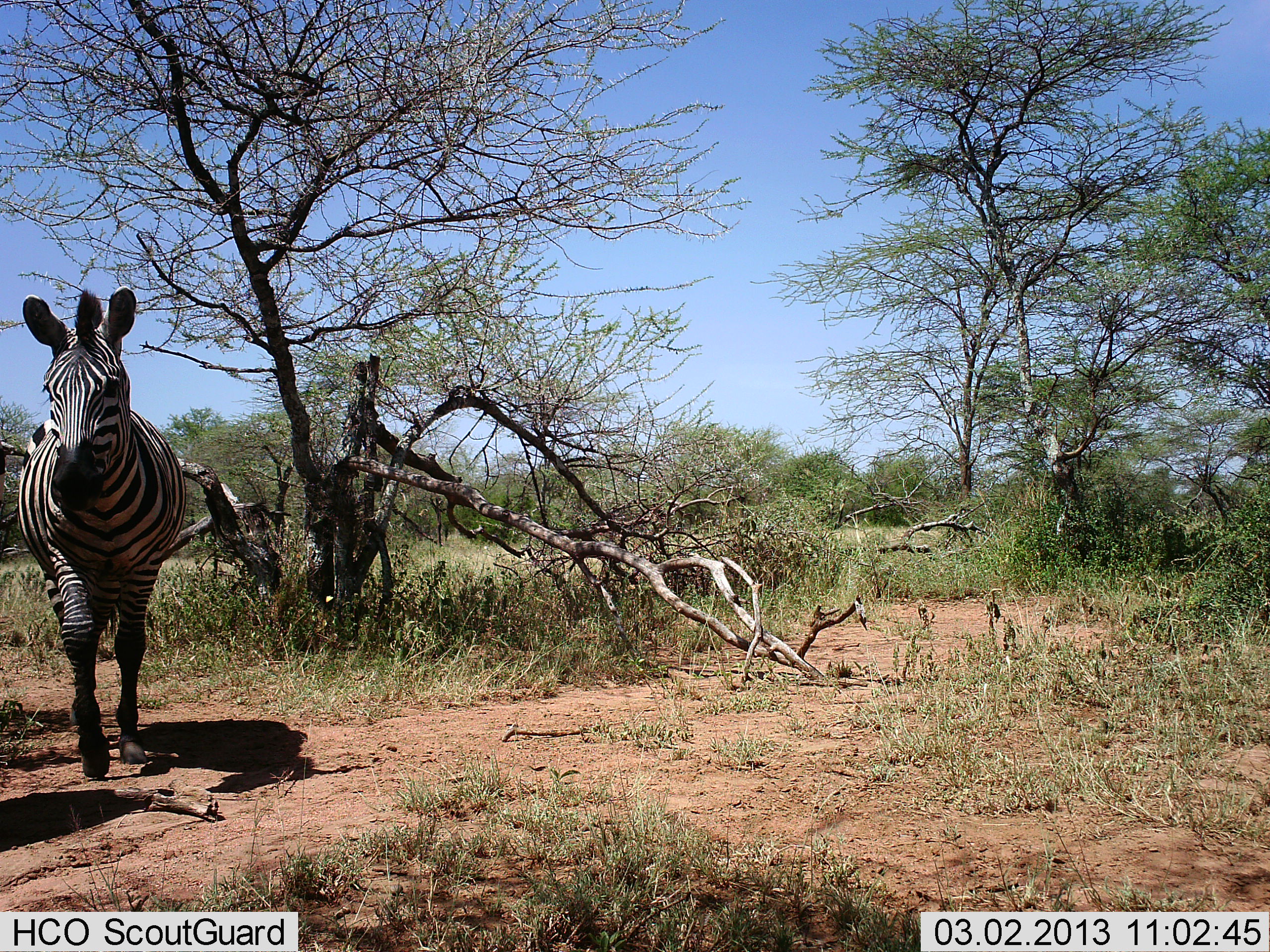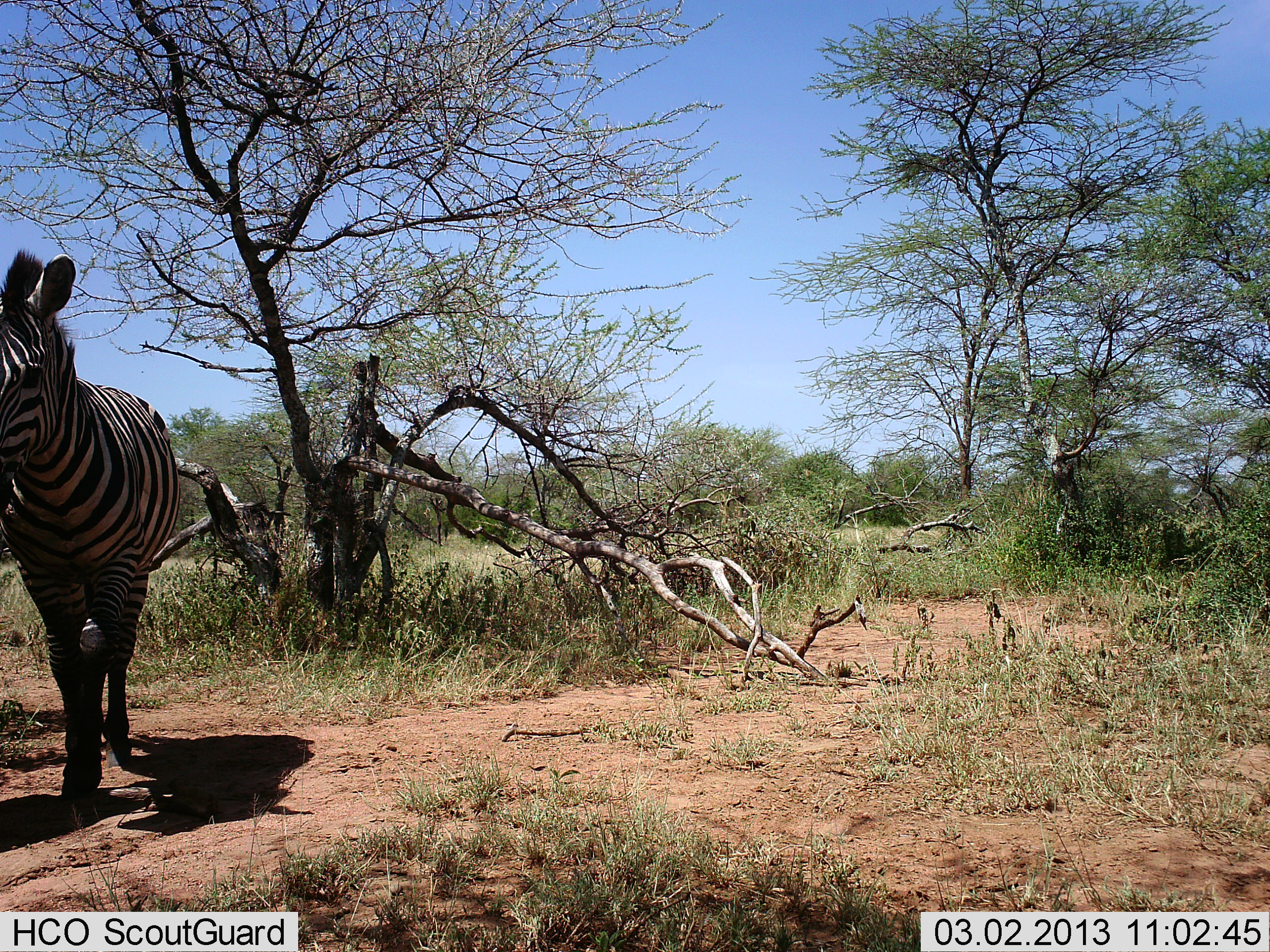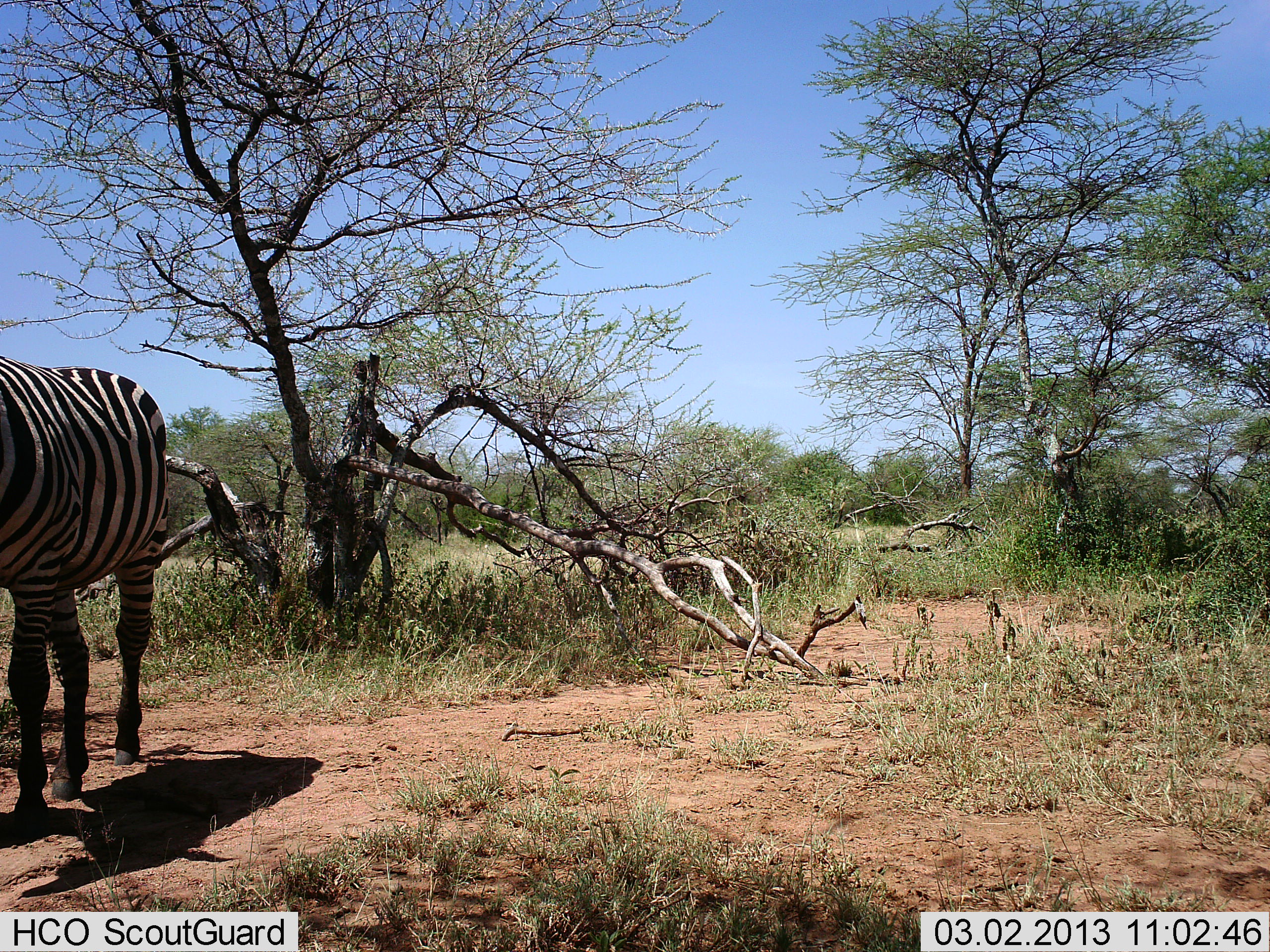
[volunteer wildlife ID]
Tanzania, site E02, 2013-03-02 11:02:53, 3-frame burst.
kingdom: Animalia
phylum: Chordata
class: Mammalia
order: Perissodactyla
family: Equidae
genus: Equus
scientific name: Equus quagga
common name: plains zebra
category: zebra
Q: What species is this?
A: Zebra (plains zebra) (Equus quagga).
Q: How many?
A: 1.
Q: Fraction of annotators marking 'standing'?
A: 14%.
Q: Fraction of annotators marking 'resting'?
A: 0%.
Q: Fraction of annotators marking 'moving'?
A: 86%.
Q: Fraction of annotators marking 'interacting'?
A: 0%.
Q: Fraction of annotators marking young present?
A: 0%.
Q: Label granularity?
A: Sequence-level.